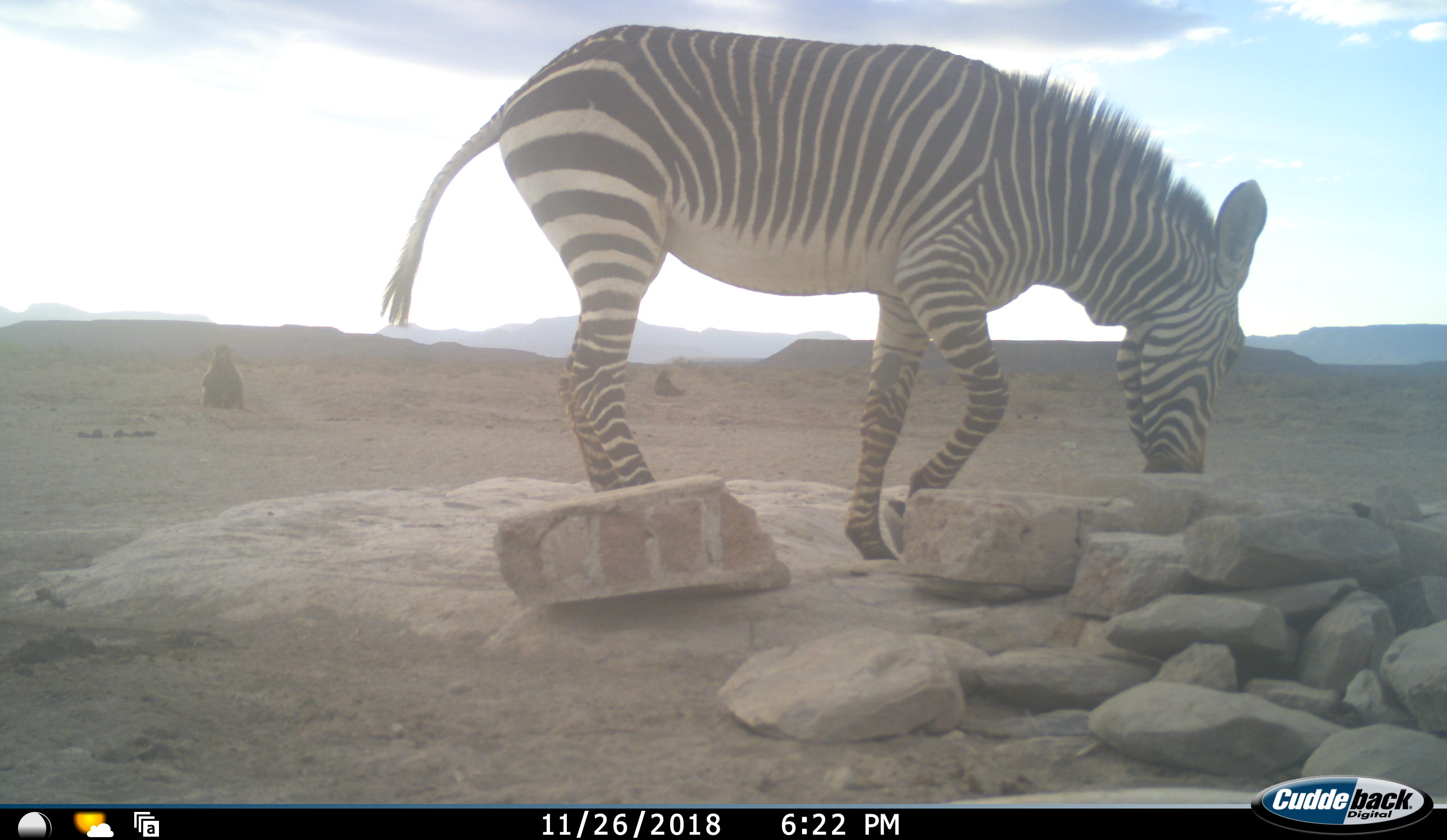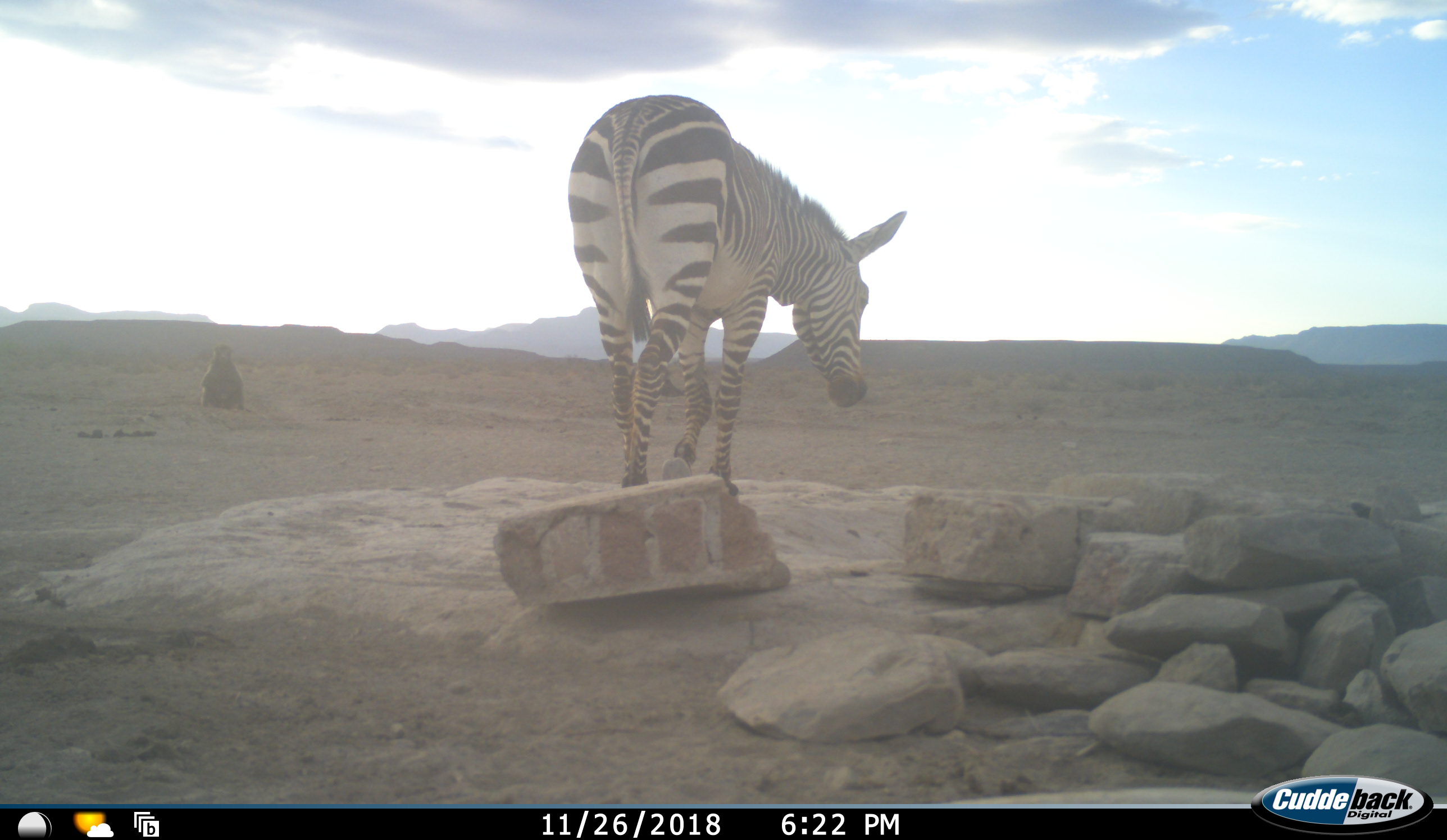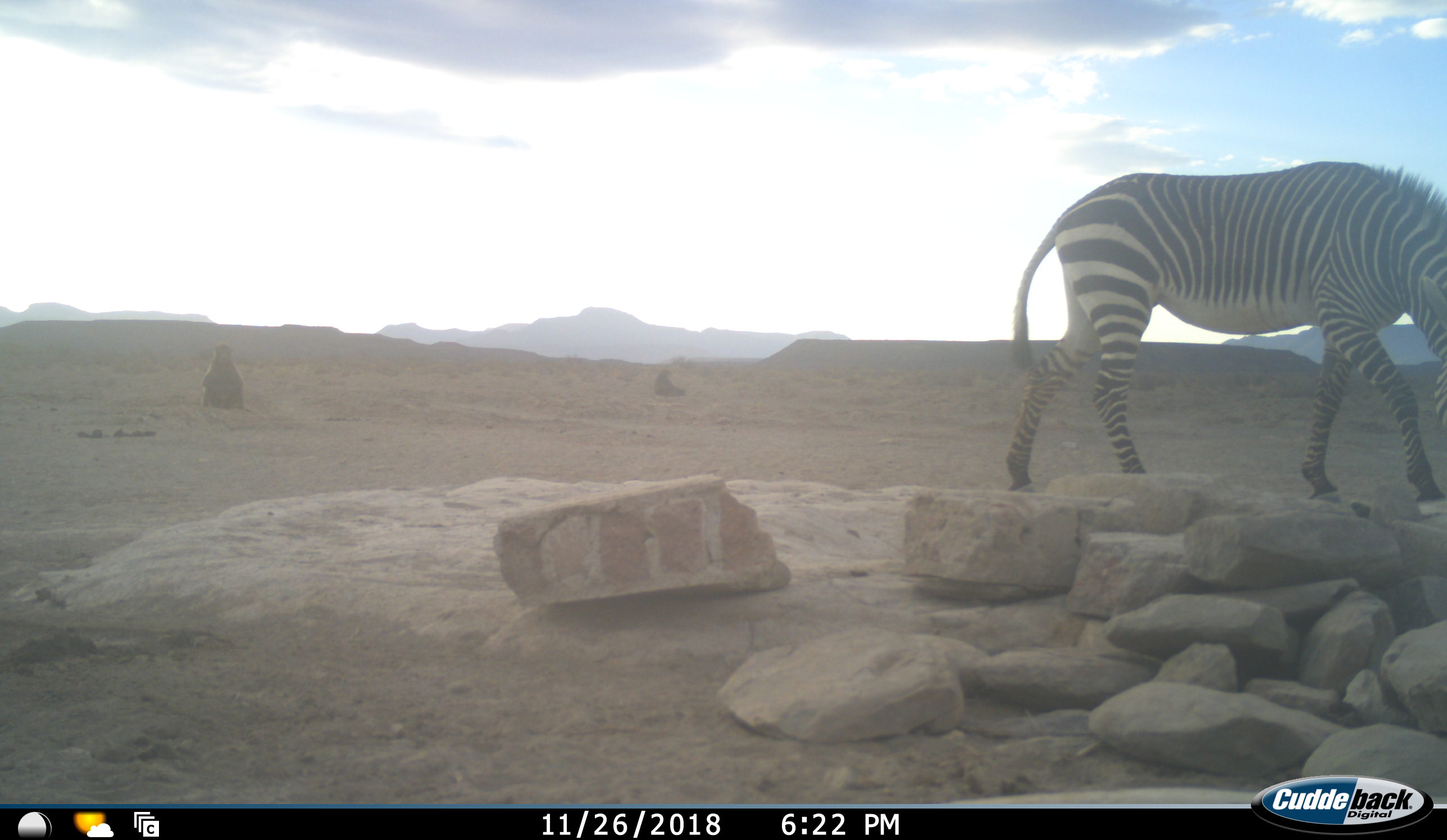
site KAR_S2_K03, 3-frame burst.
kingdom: Animalia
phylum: Chordata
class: Mammalia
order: Primates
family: Cercopithecidae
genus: Papio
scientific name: Papio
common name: baboon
Baboon (Papio), count 2. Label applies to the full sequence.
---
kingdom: Animalia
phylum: Chordata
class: Mammalia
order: Perissodactyla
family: Equidae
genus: Equus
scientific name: Equus zebra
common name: mountain zebra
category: zebramountain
Zebramountain (mountain zebra) (Equus zebra), count 1. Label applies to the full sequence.